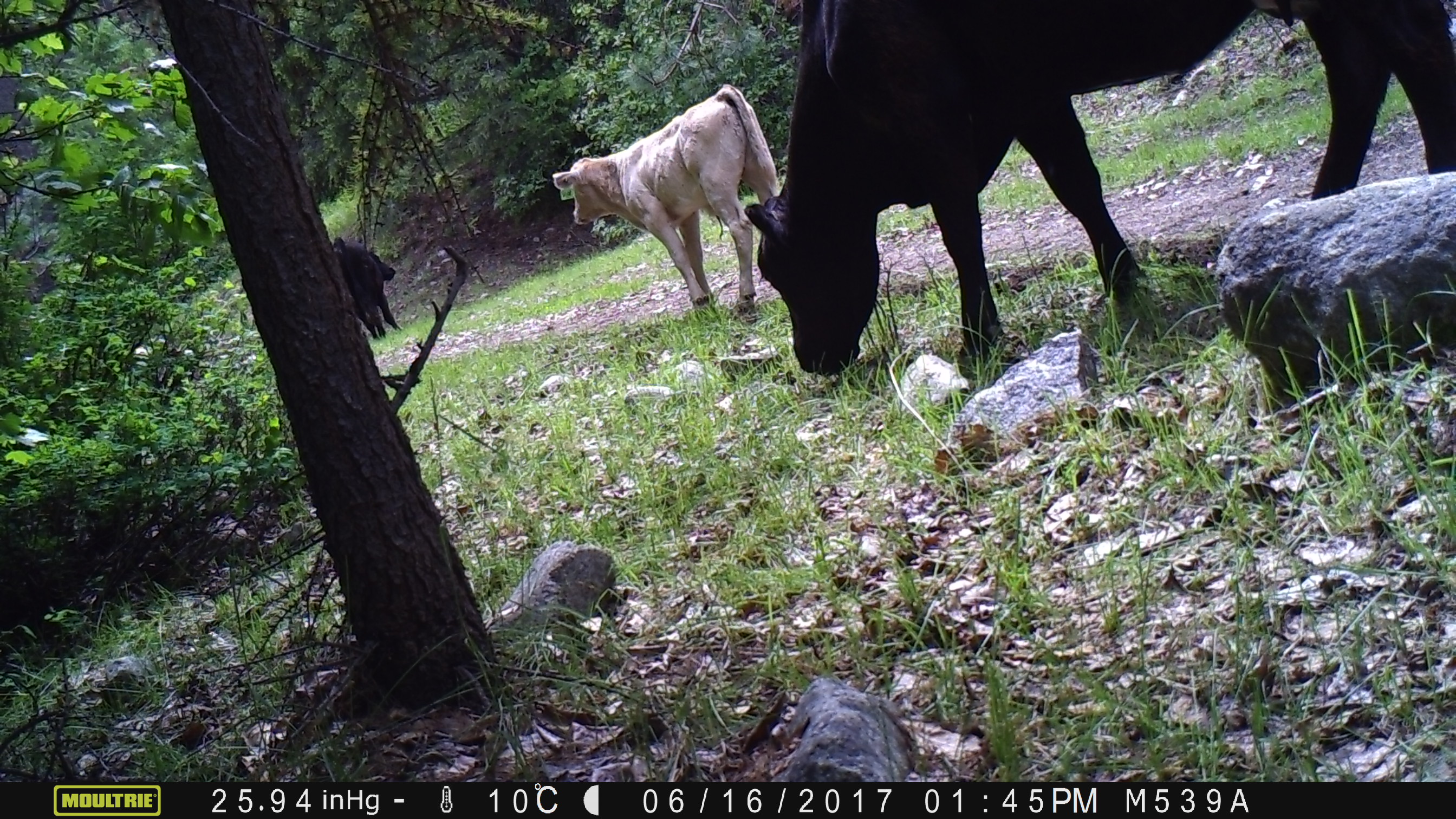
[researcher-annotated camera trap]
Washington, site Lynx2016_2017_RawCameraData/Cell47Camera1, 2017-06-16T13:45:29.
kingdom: Animalia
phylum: Chordata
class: Mammalia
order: Artiodactyla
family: Bovidae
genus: Bos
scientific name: Bos taurus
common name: domestic cattle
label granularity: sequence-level